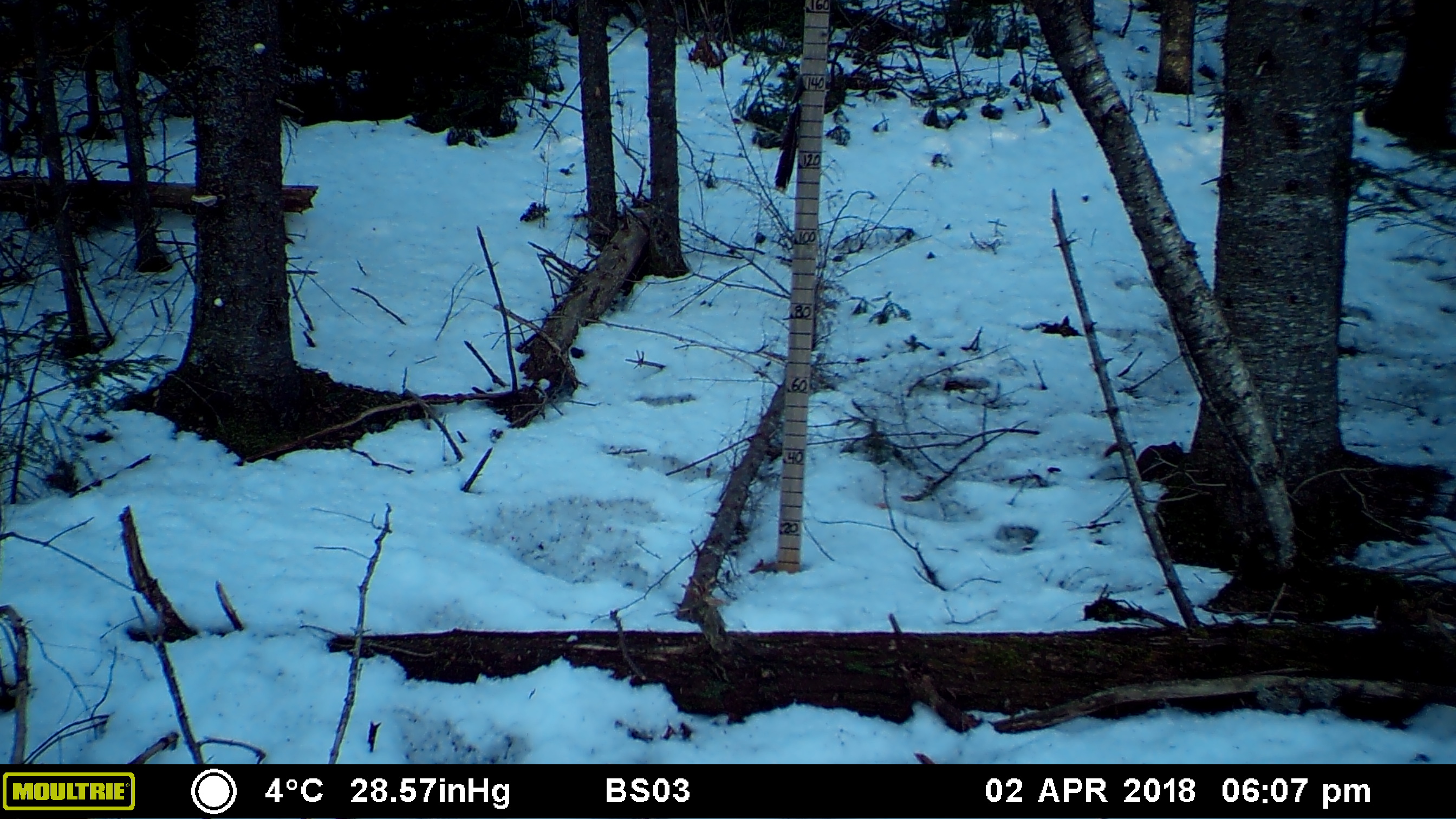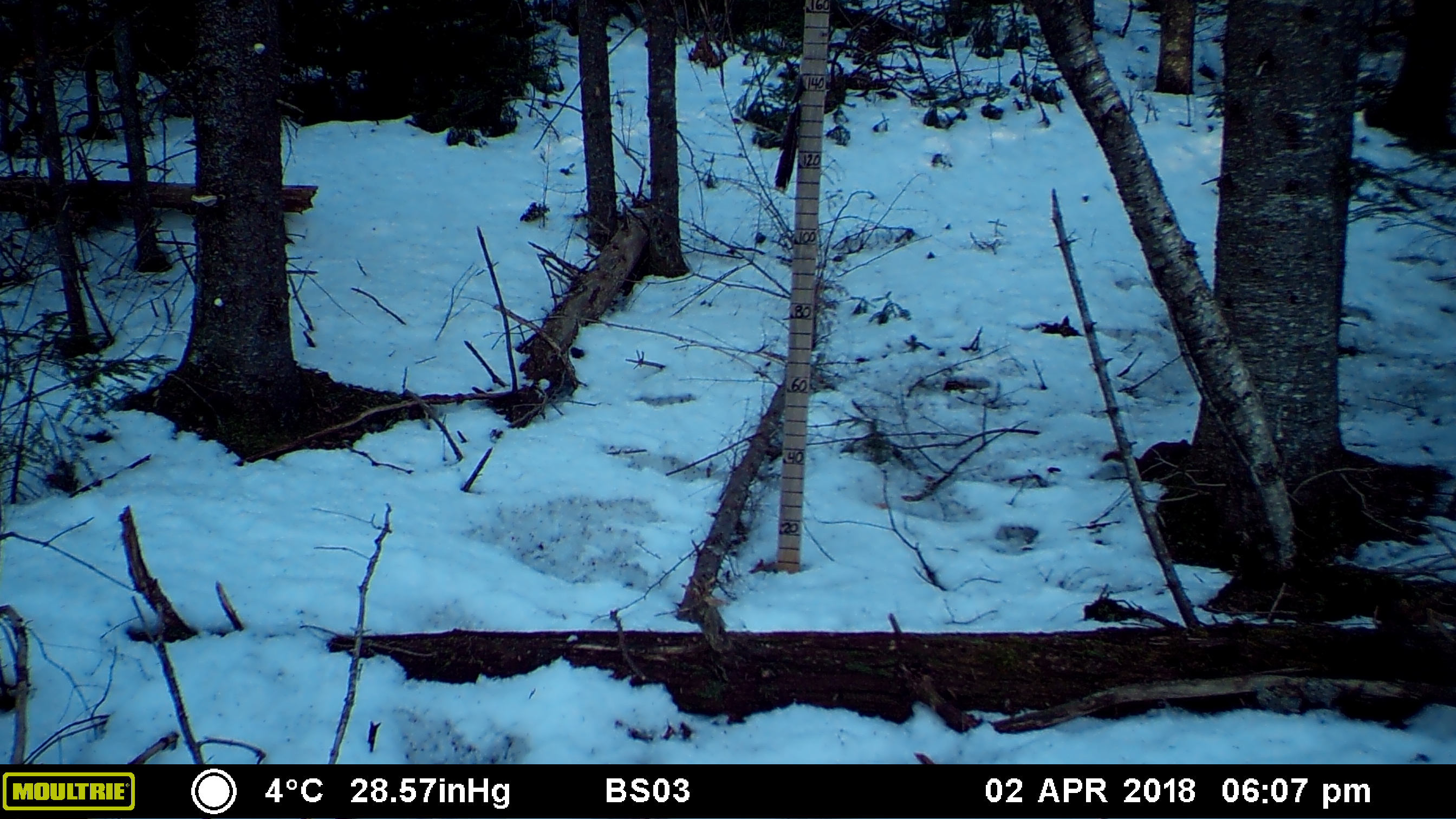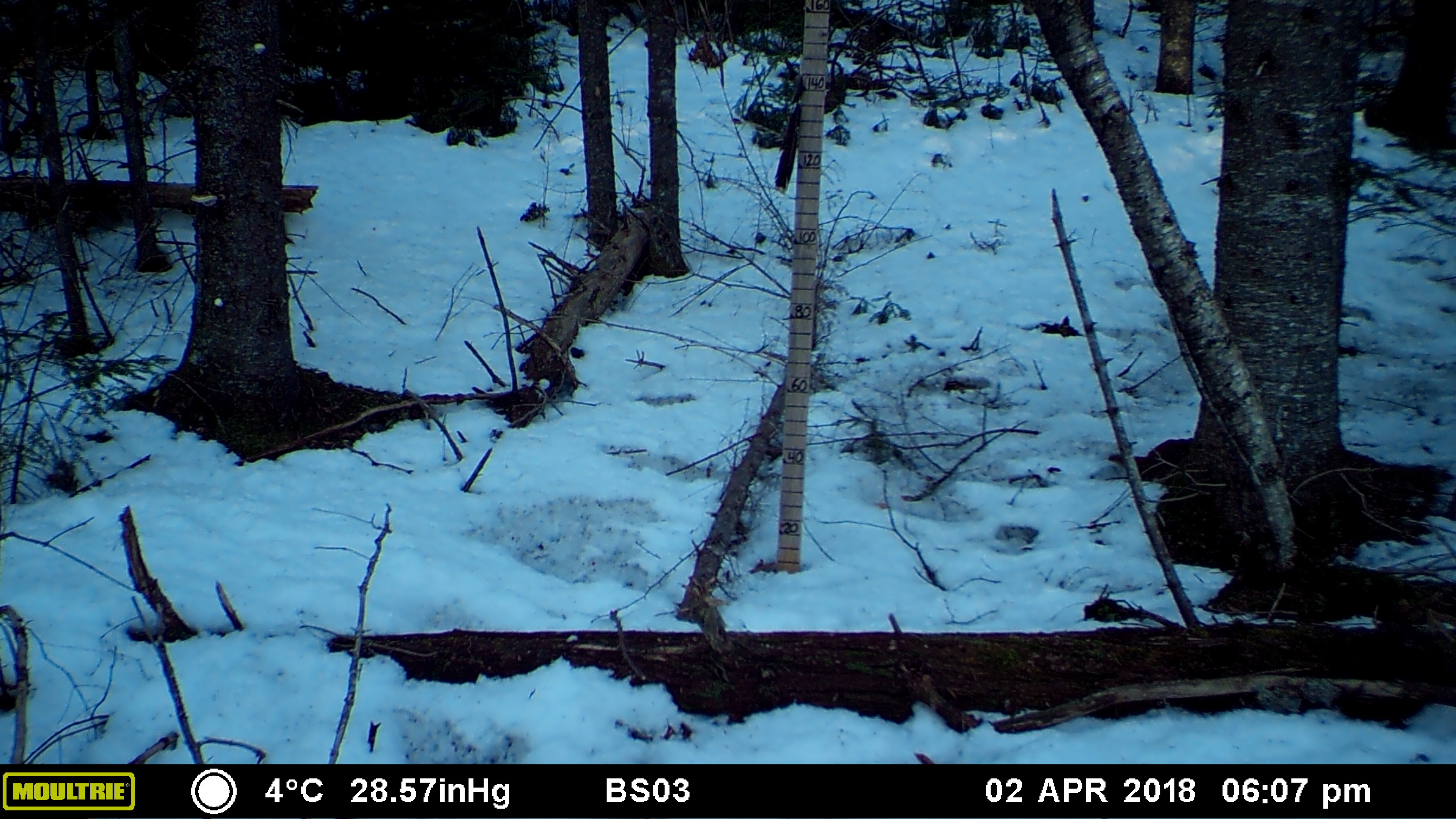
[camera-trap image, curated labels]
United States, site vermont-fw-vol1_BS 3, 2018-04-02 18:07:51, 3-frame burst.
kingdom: Animalia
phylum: Chordata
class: Mammalia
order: Rodentia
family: Sciuridae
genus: Tamiasciurus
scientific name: Tamiasciurus hudsonicus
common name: red squirrel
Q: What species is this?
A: Red squirrel (Tamiasciurus hudsonicus).